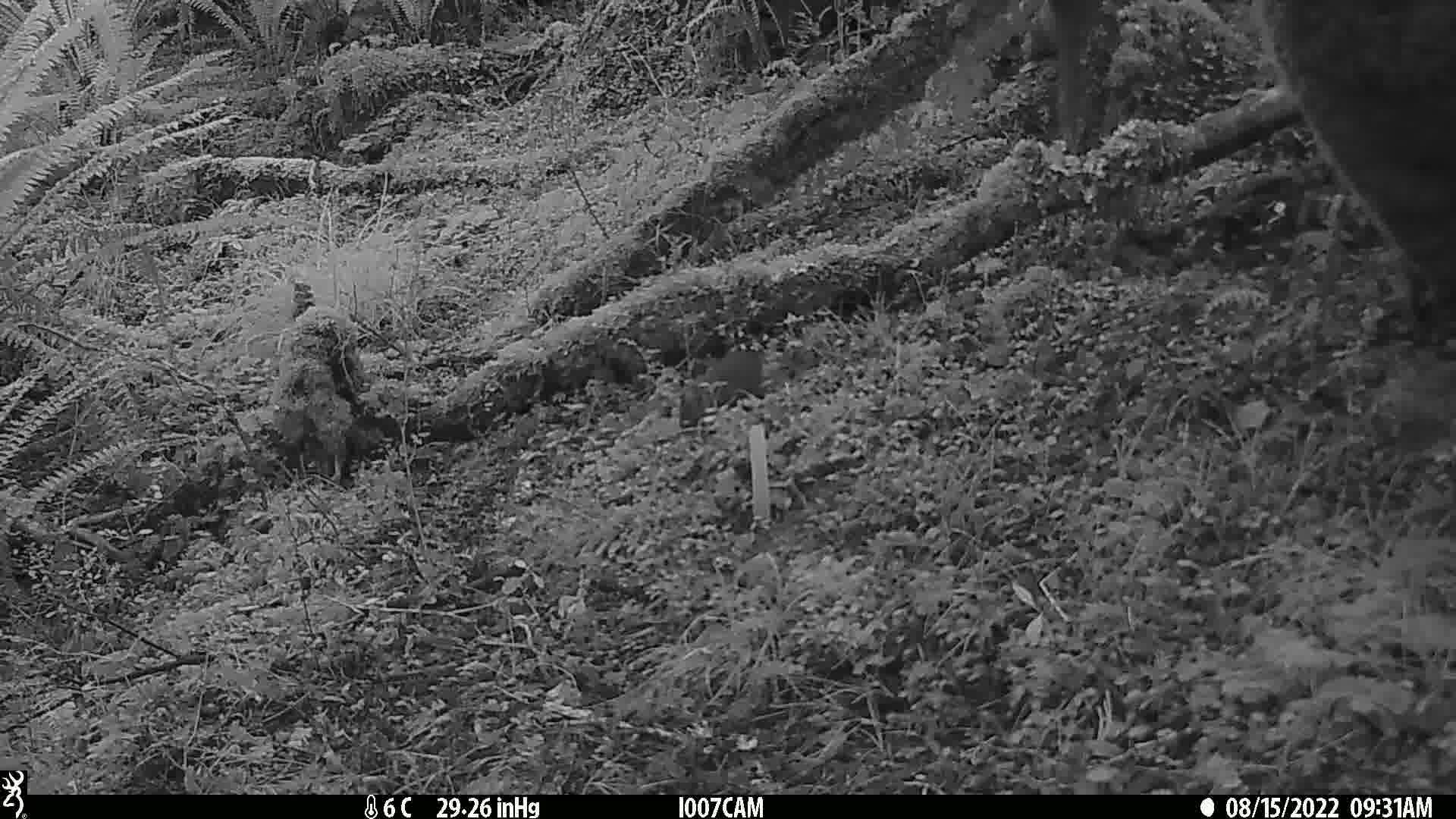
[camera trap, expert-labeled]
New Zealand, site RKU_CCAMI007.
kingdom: Animalia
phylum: Chordata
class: Mammalia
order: Rodentia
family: Muridae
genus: Rattus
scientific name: Rattus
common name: rat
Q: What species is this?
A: Rat (Rattus).